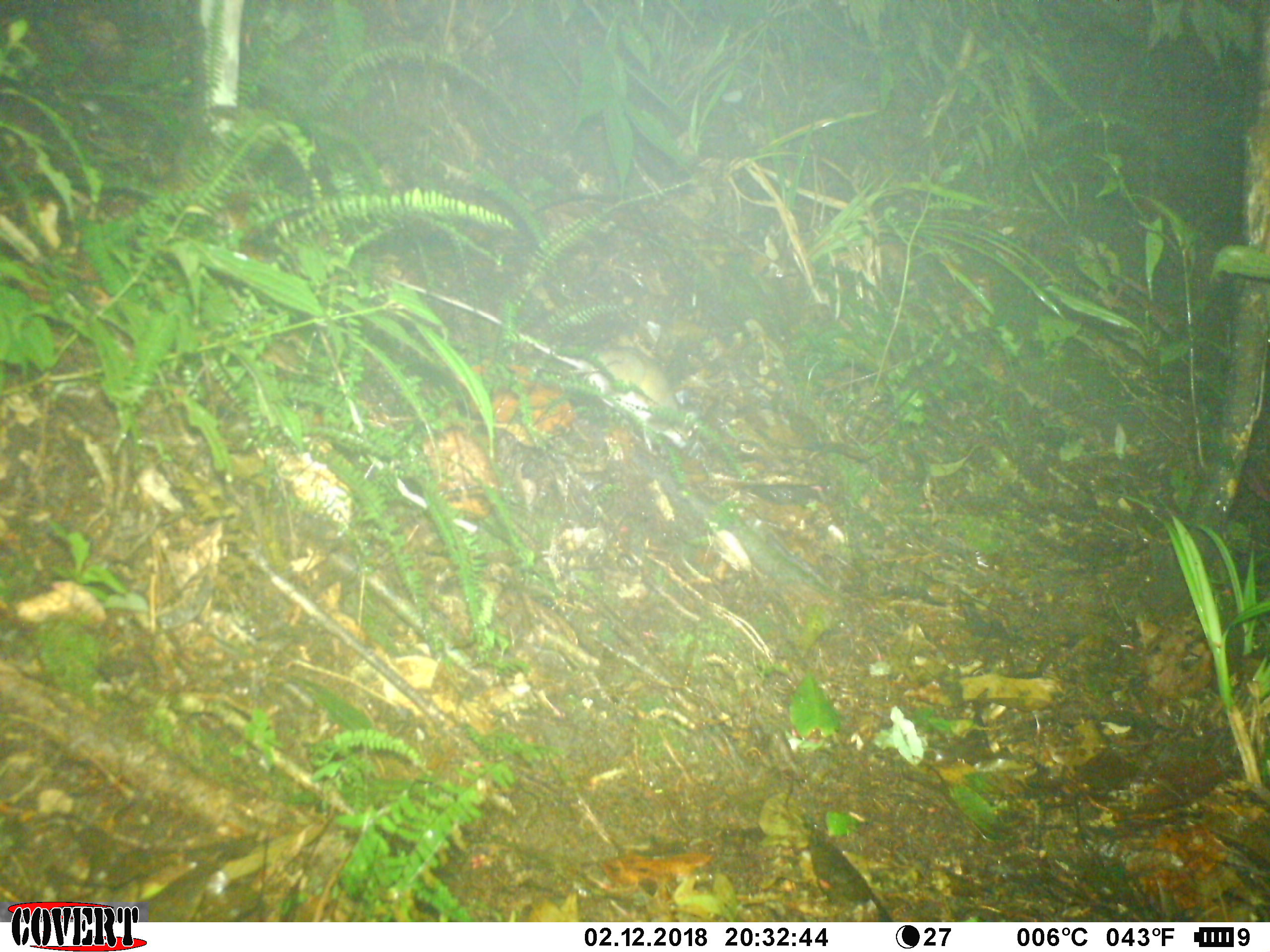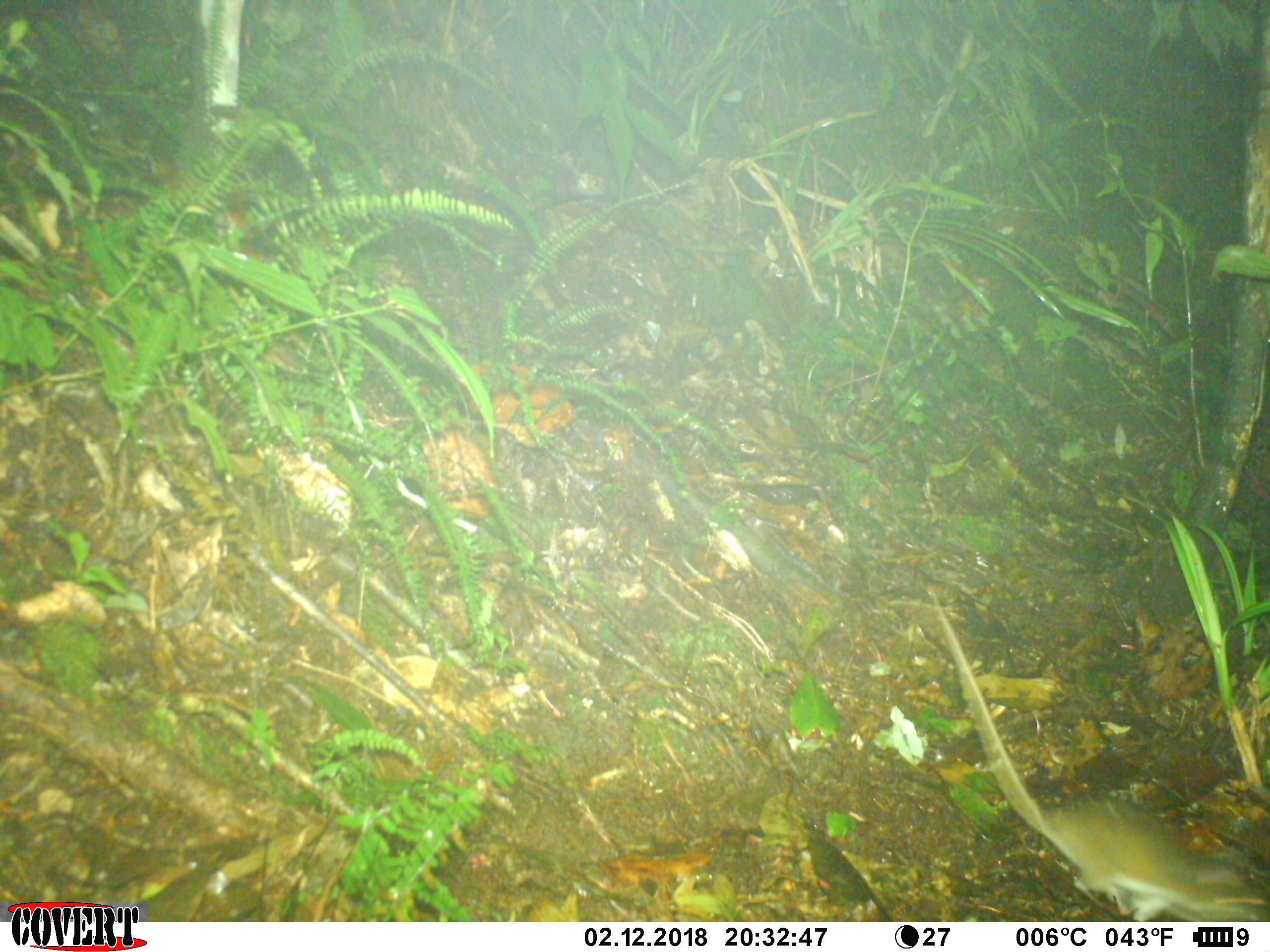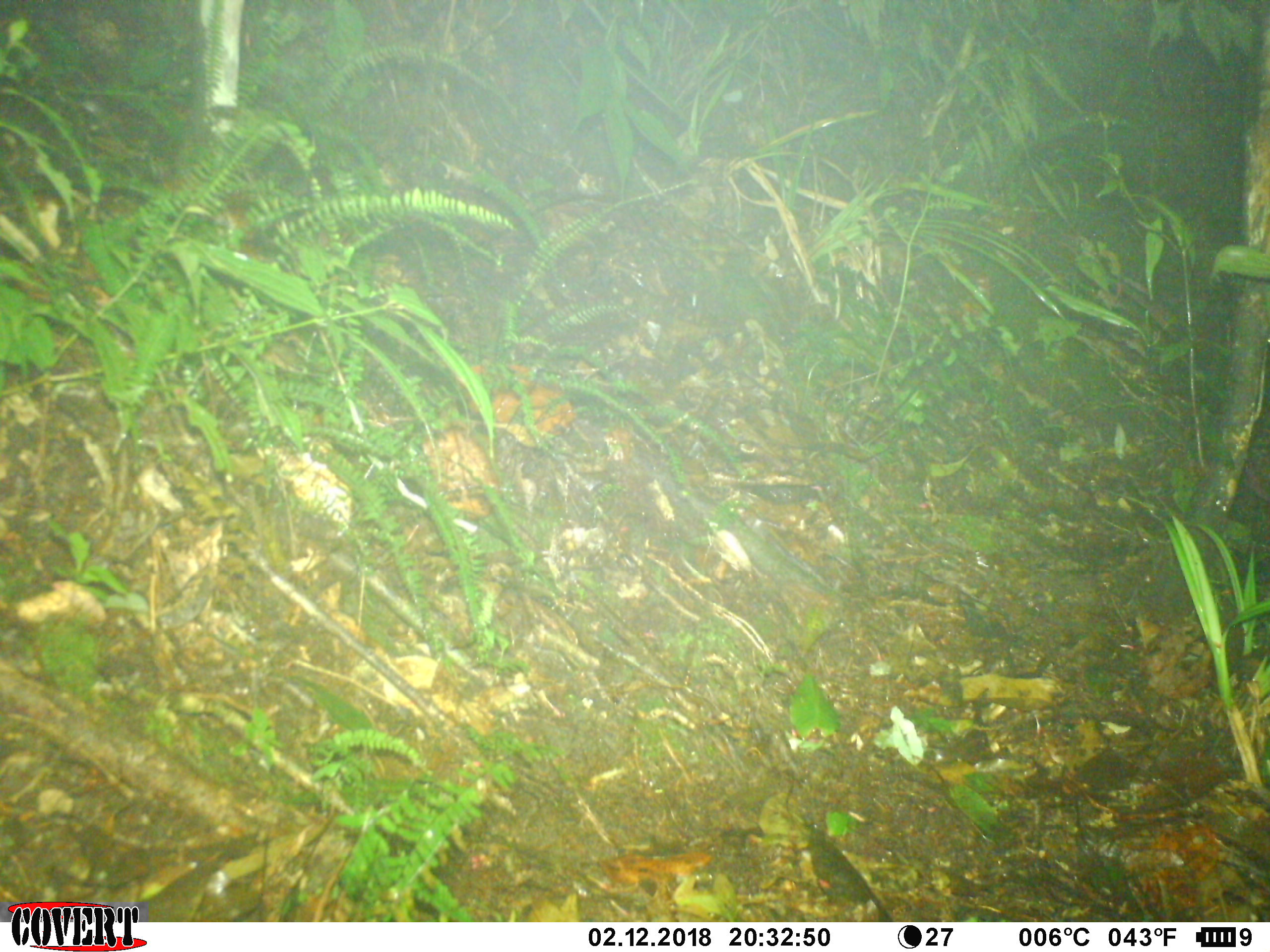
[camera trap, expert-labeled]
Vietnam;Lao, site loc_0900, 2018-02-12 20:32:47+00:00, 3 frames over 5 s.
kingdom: Animalia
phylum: Chordata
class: Mammalia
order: Rodentia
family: Muridae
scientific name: Muridae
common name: old-world mice and rats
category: unidentified murid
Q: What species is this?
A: Unidentified murid (old-world mice and rats) (Muridae).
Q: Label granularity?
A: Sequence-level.